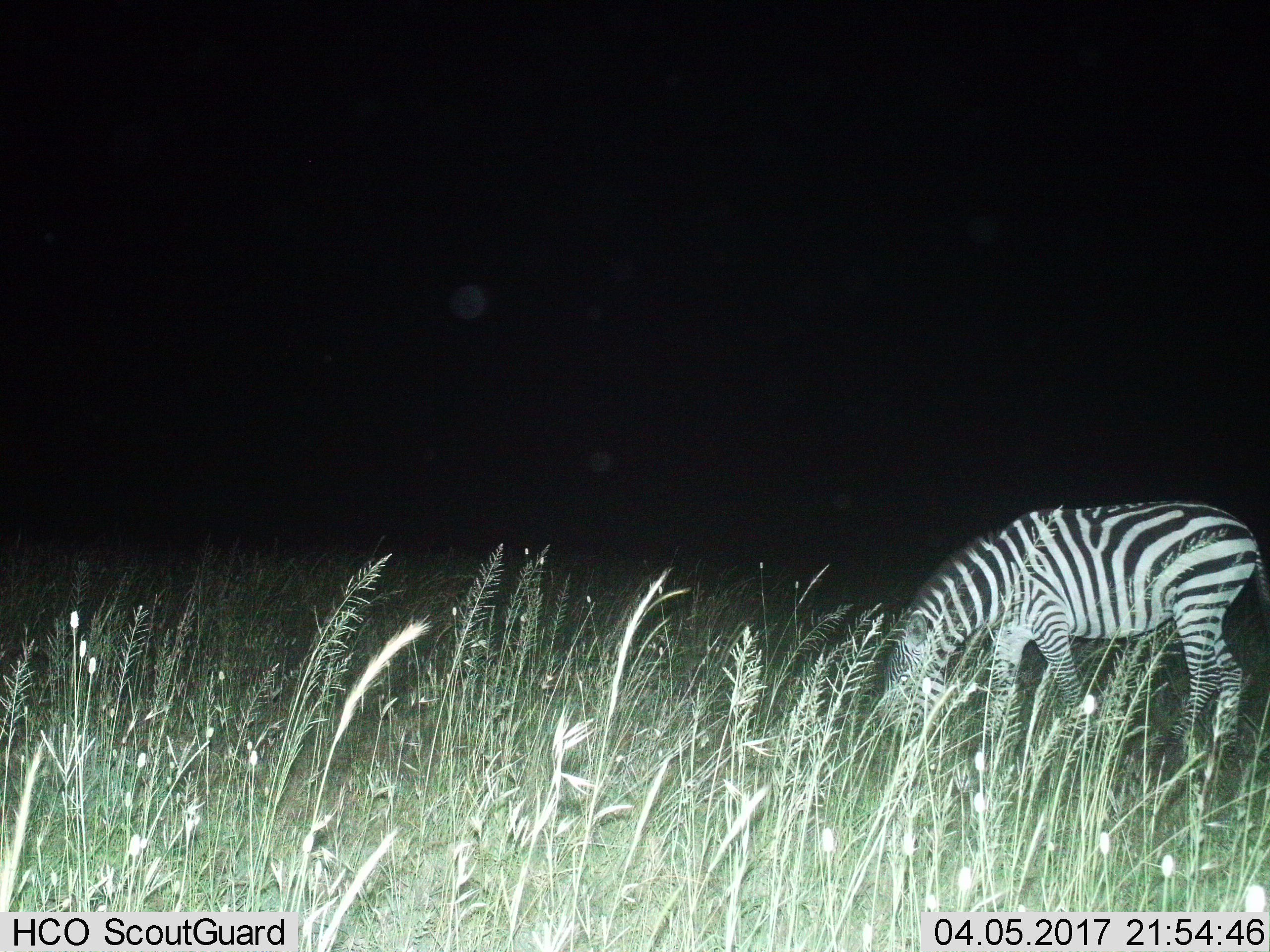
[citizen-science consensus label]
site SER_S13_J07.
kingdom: Animalia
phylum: Chordata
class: Mammalia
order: Perissodactyla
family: Equidae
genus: Equus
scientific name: Equus quagga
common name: plains zebra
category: zebraplains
Zebraplains (plains zebra) (Equus quagga), count 1. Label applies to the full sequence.